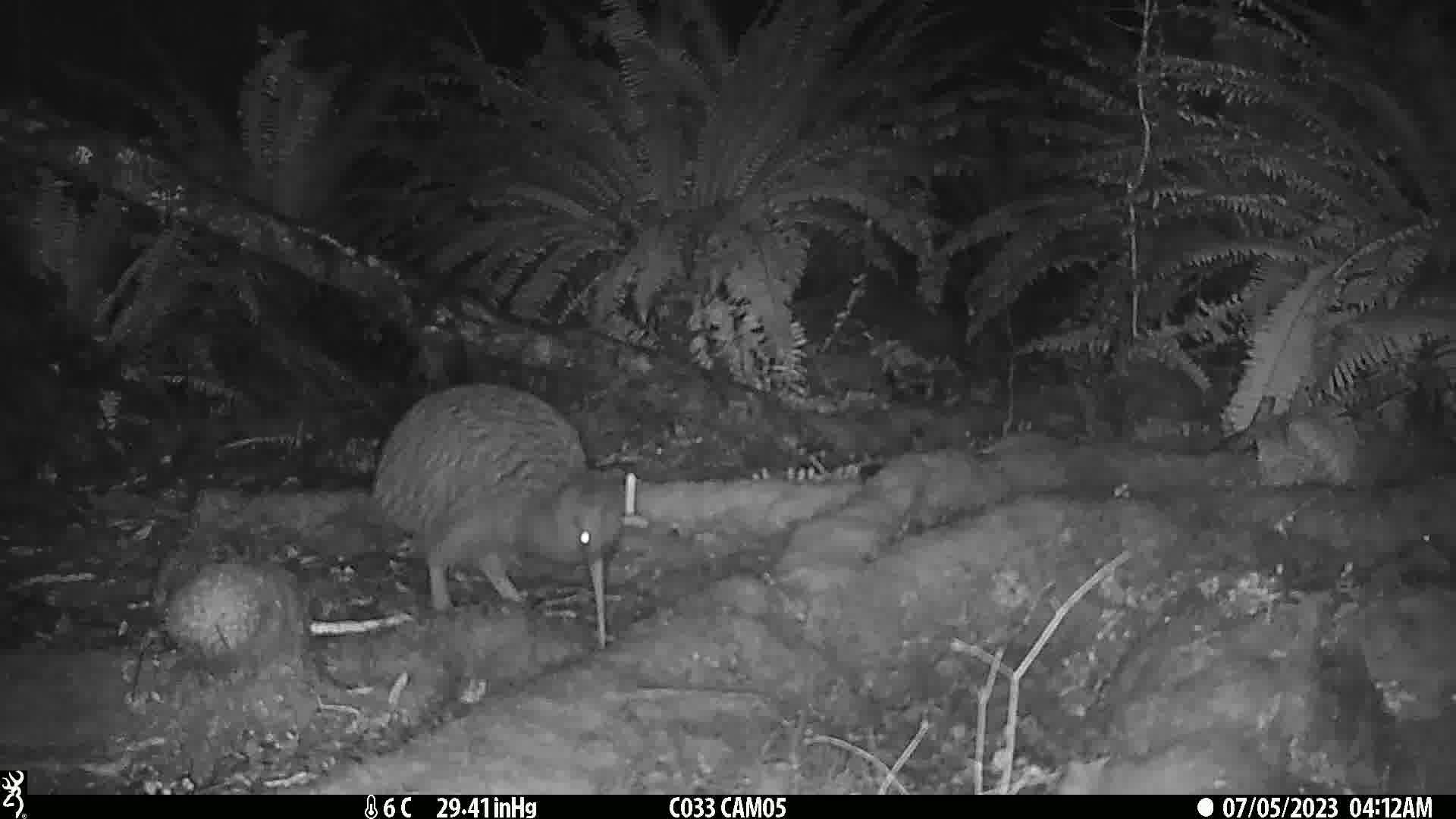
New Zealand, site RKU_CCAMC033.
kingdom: Animalia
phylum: Chordata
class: Aves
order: Apterygiformes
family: Apterygidae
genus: Apteryx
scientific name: Apteryx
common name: kiwi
Kiwi (Apteryx).